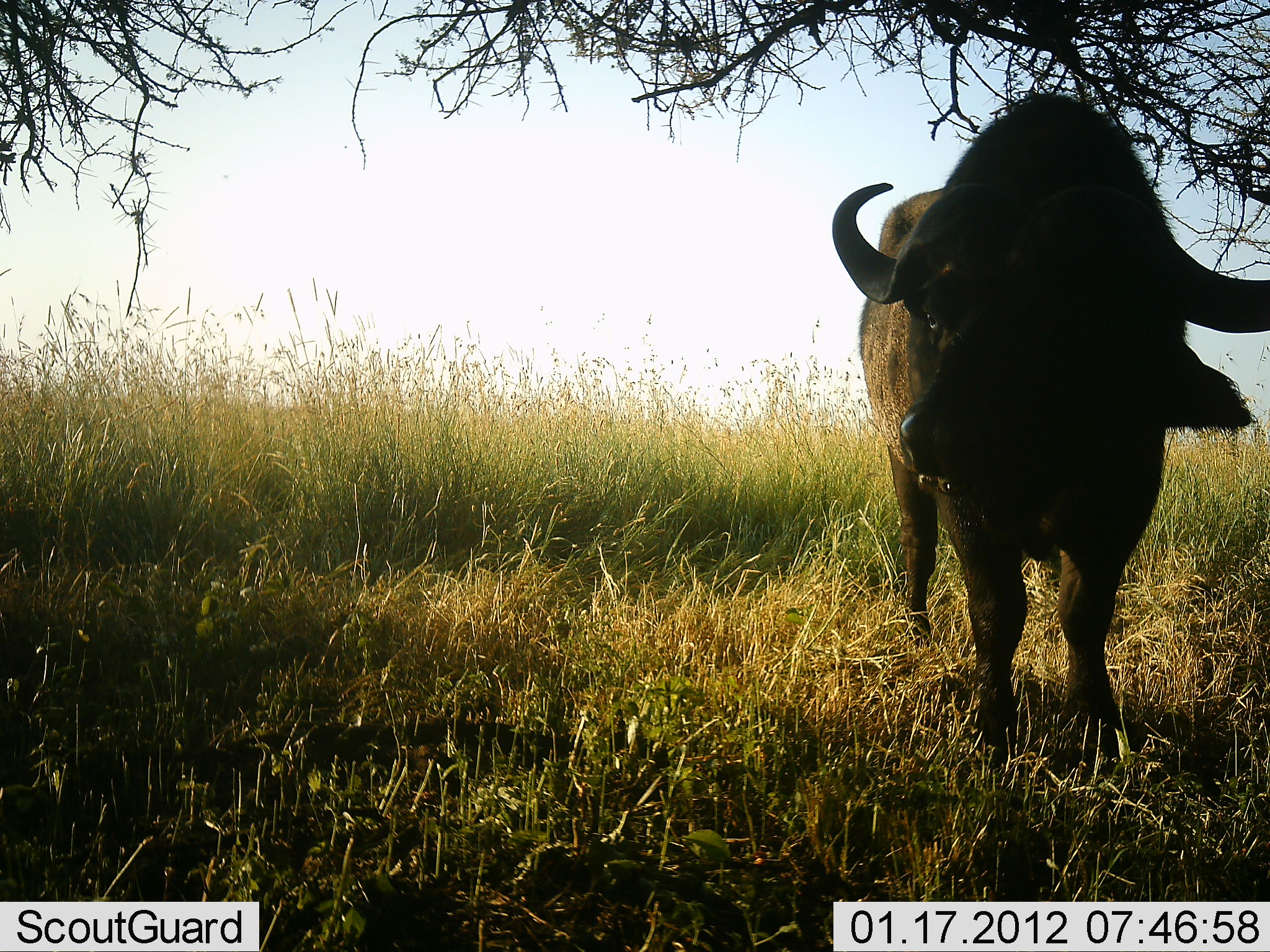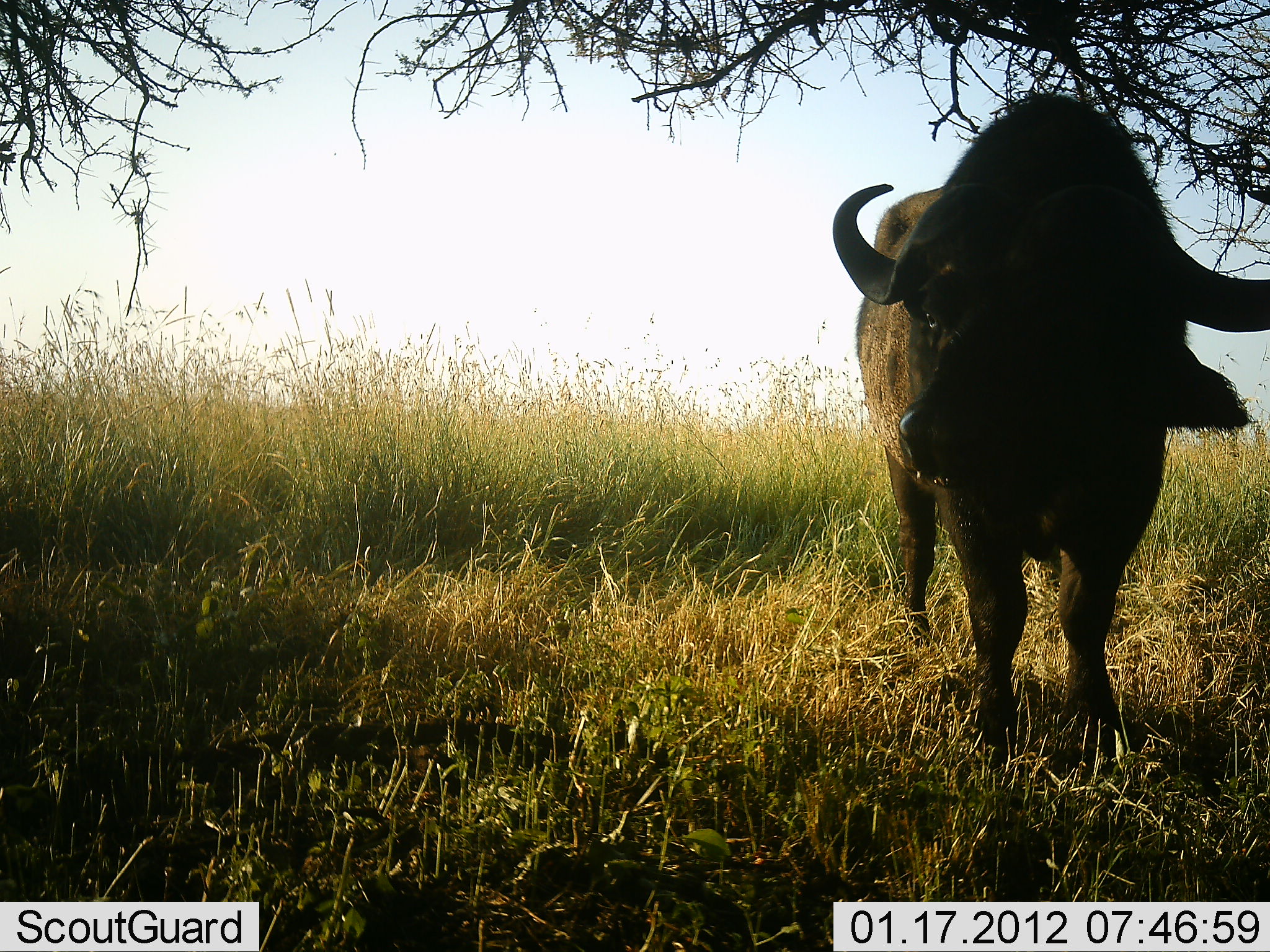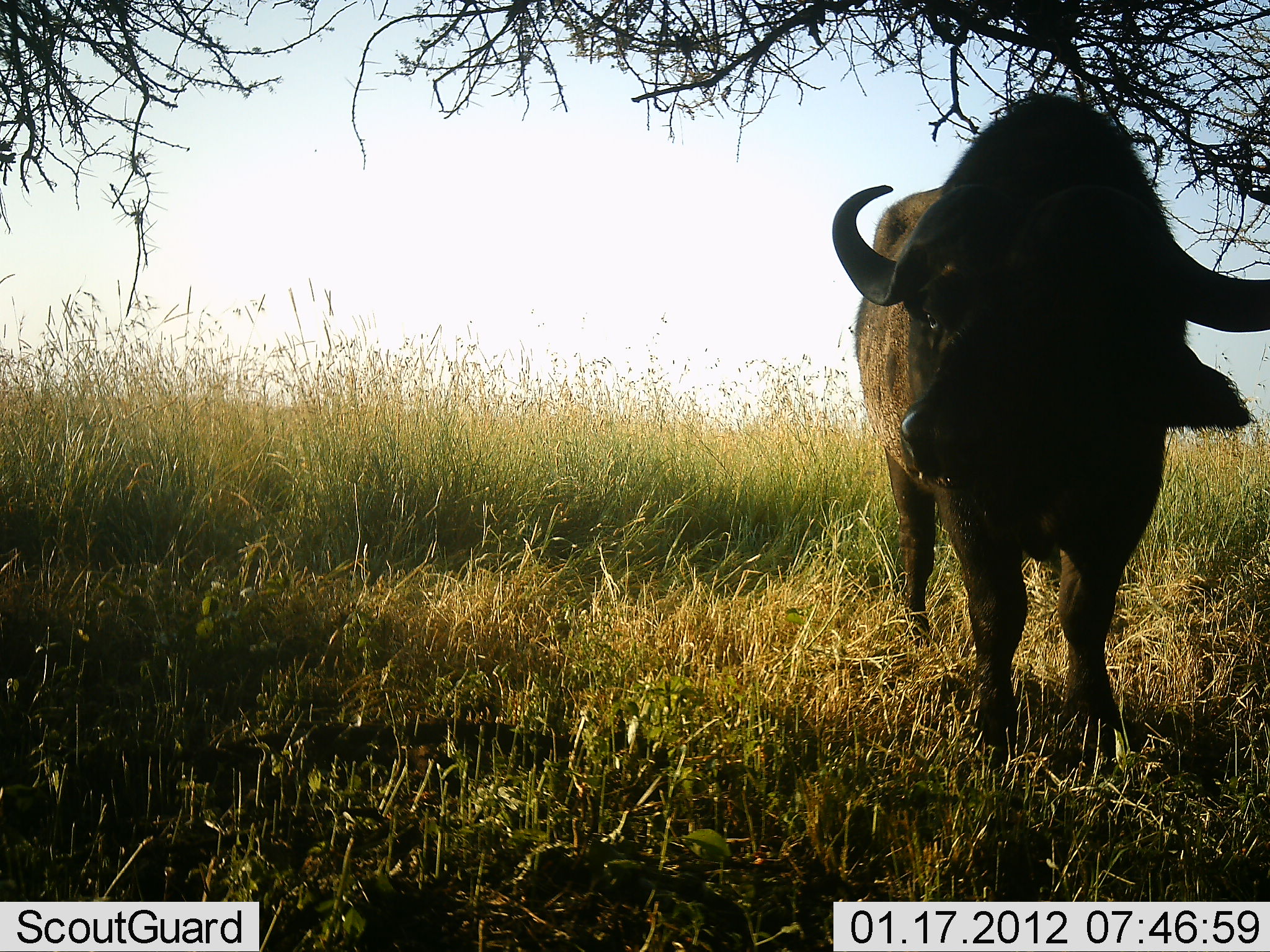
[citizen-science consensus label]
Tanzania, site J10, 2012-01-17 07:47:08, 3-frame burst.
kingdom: Animalia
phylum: Chordata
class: Mammalia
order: Artiodactyla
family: Bovidae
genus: Syncerus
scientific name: Syncerus caffer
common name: cape buffalo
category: buffalo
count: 1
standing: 100%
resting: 5%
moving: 0%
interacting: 0%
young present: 0%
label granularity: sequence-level